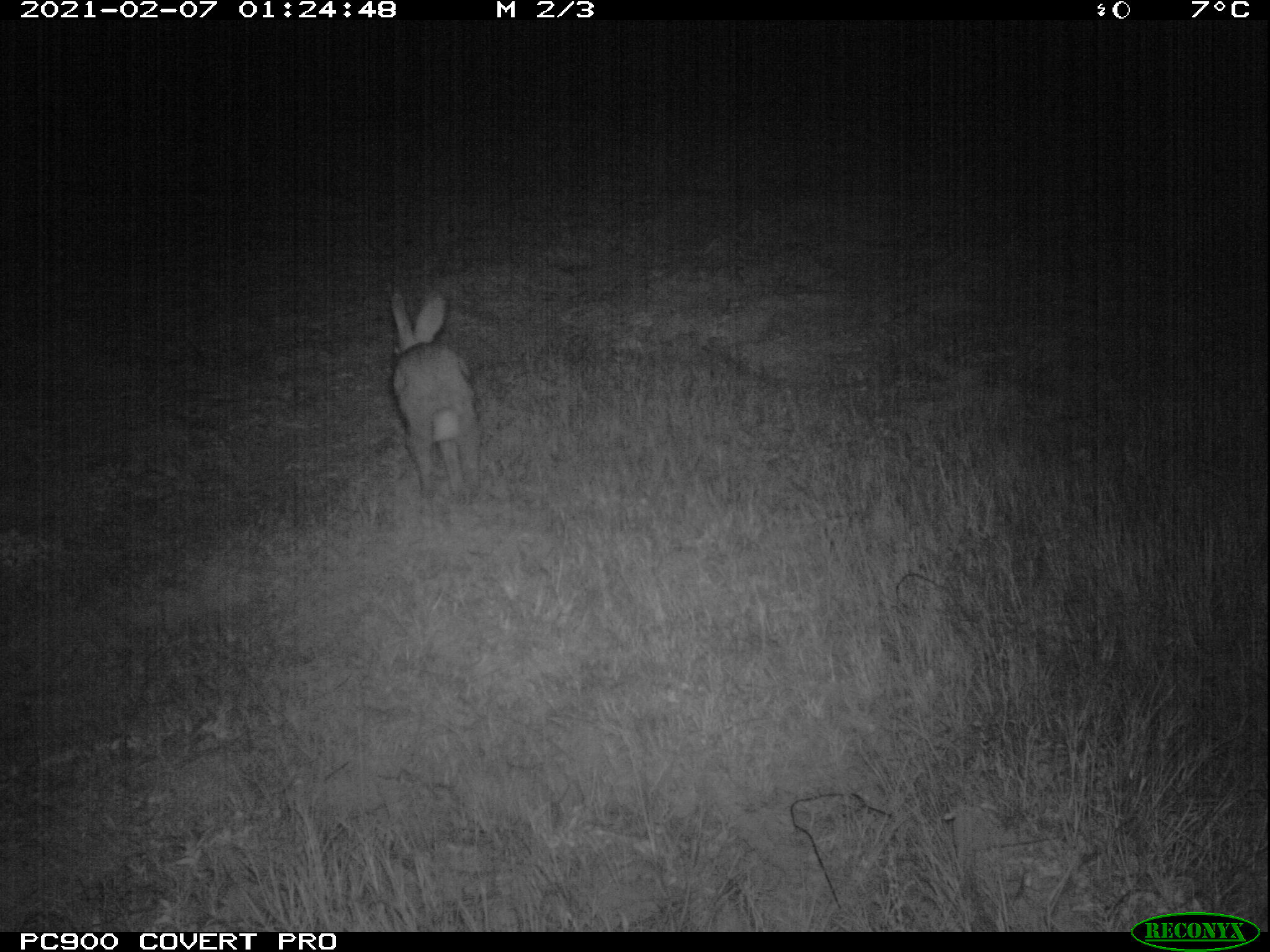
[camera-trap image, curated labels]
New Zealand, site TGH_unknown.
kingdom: Animalia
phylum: Chordata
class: Mammalia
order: Lagomorpha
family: Leporidae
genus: Oryctolagus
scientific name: Oryctolagus cuniculus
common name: european rabbit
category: rabbit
Rabbit (european rabbit) (Oryctolagus cuniculus).